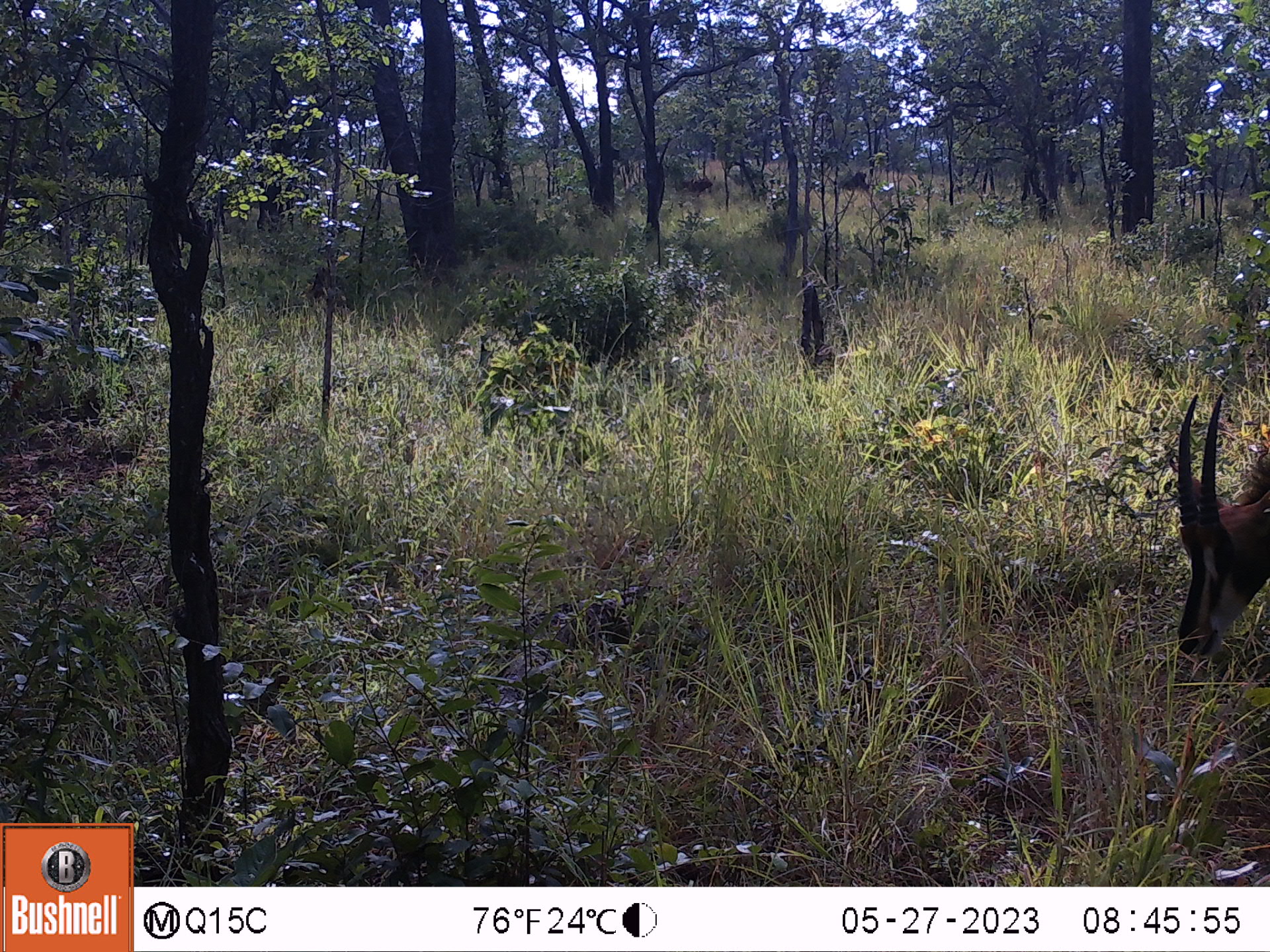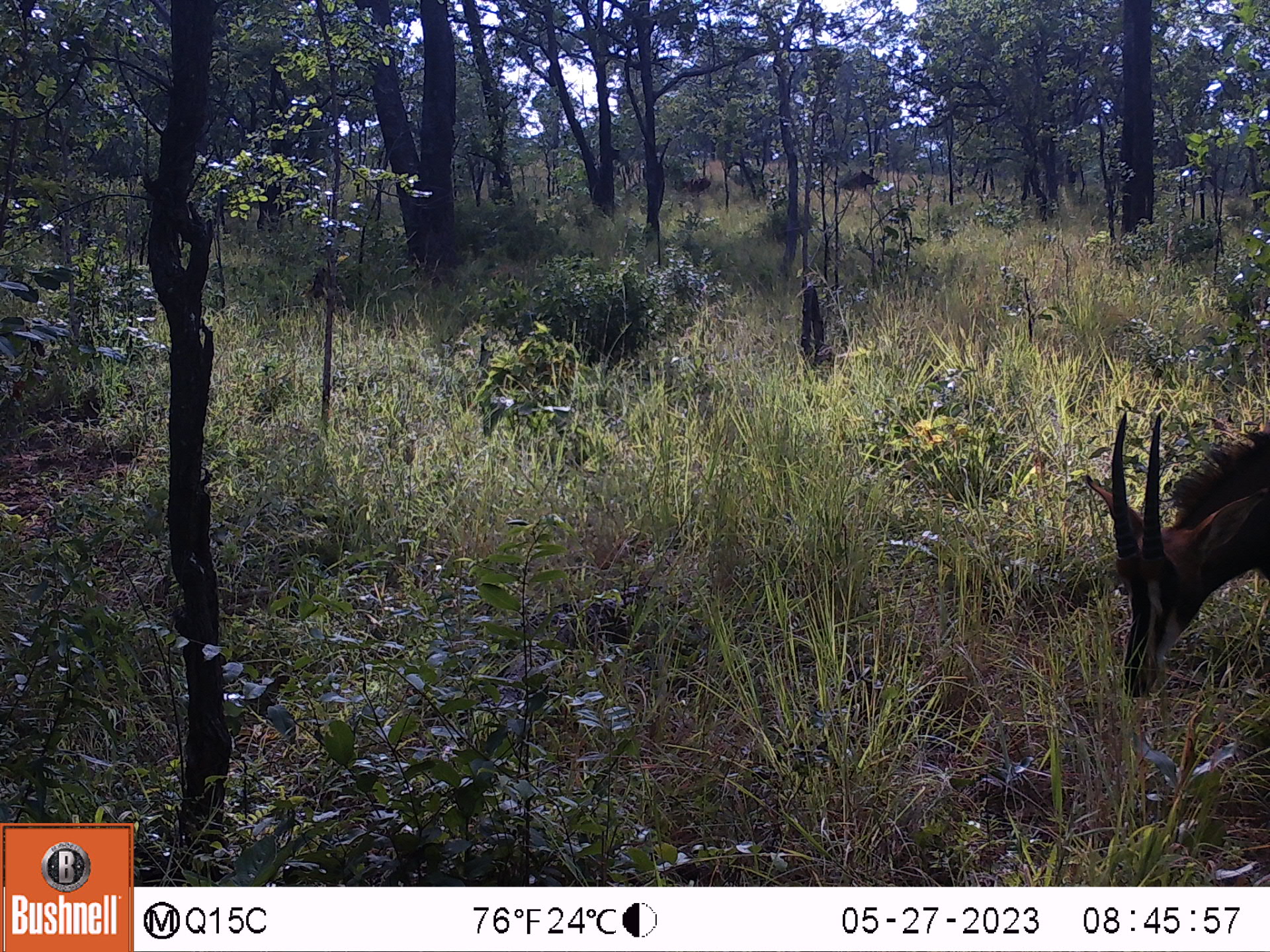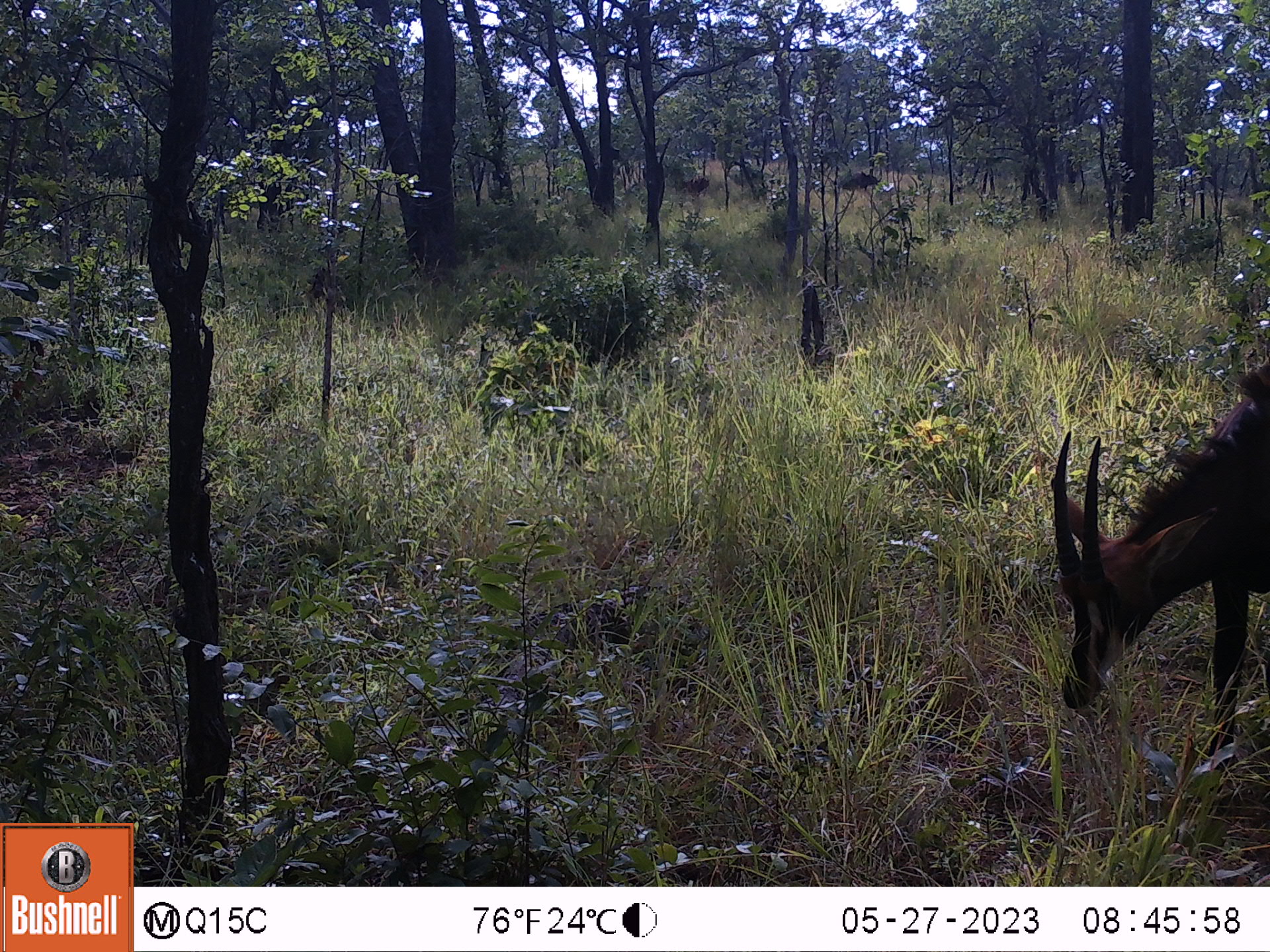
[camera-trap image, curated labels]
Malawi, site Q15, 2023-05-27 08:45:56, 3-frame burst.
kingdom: Animalia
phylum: Chordata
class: Mammalia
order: Artiodactyla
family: Bovidae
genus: Hippotragus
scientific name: Hippotragus niger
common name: sable antelope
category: sable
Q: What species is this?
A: Sable (sable antelope) (Hippotragus niger).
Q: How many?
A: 3.